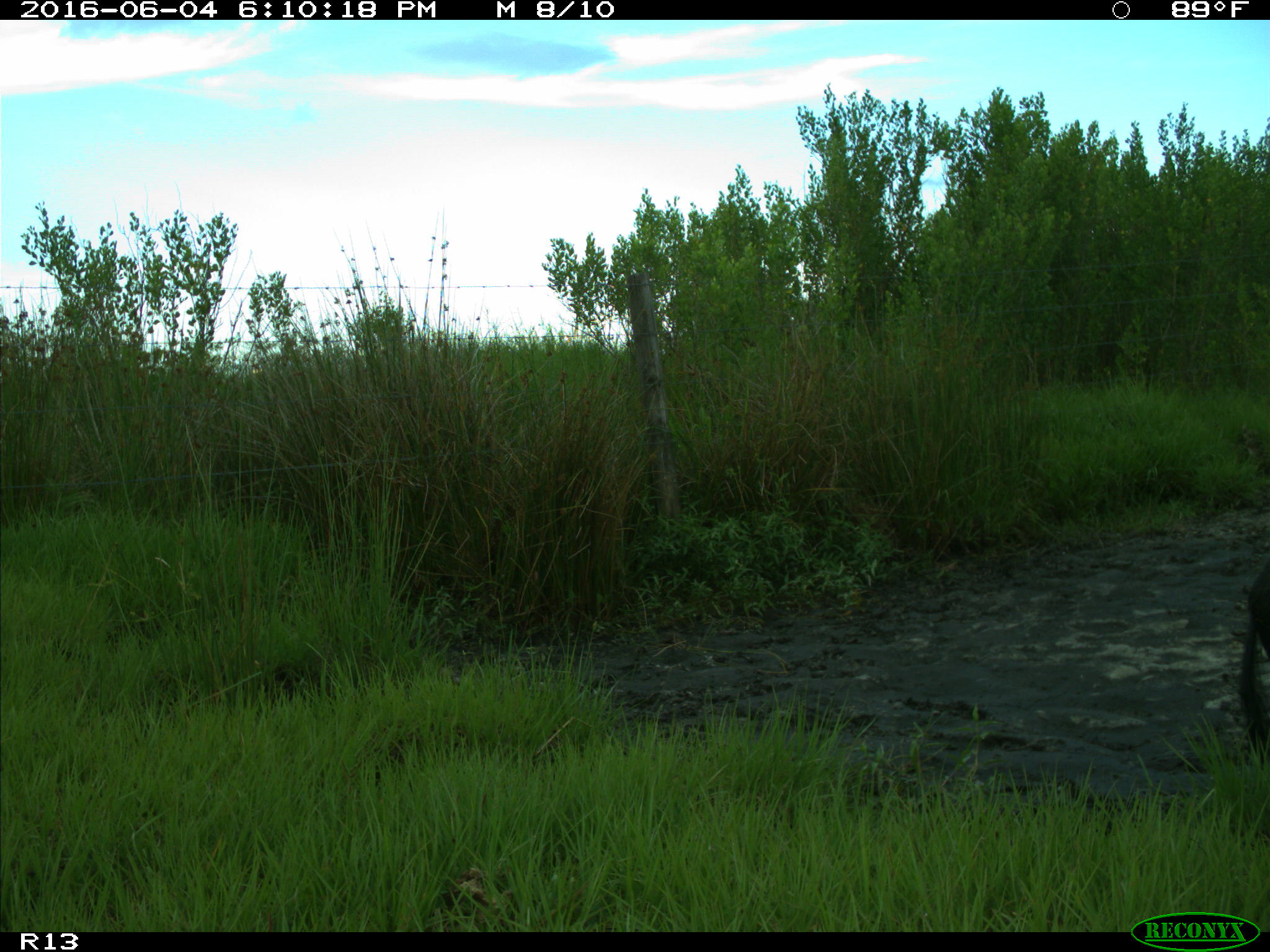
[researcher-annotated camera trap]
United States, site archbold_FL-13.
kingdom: Animalia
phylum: Chordata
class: Mammalia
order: Artiodactyla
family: Suidae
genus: Sus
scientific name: Sus scrofa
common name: wild boar